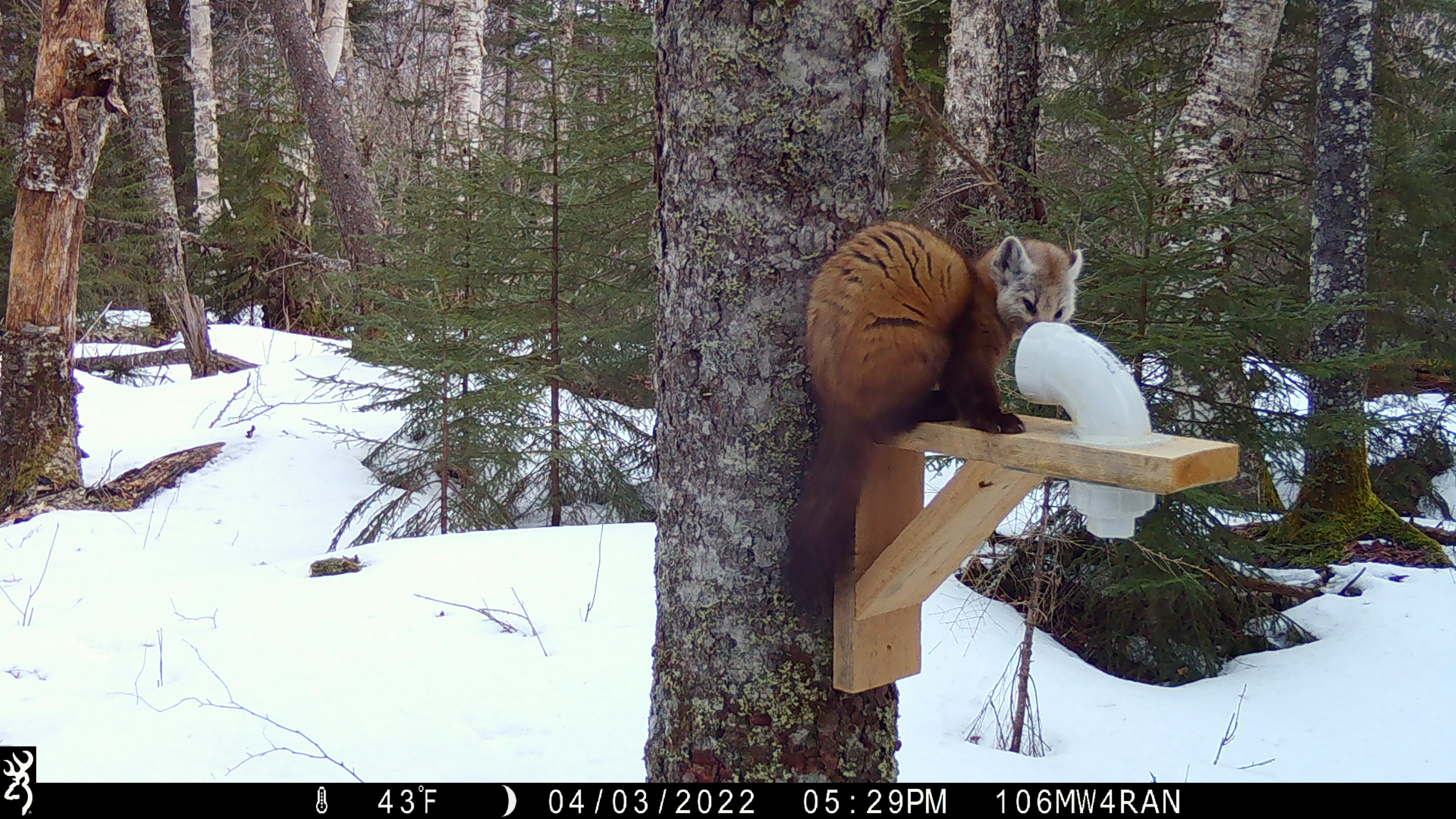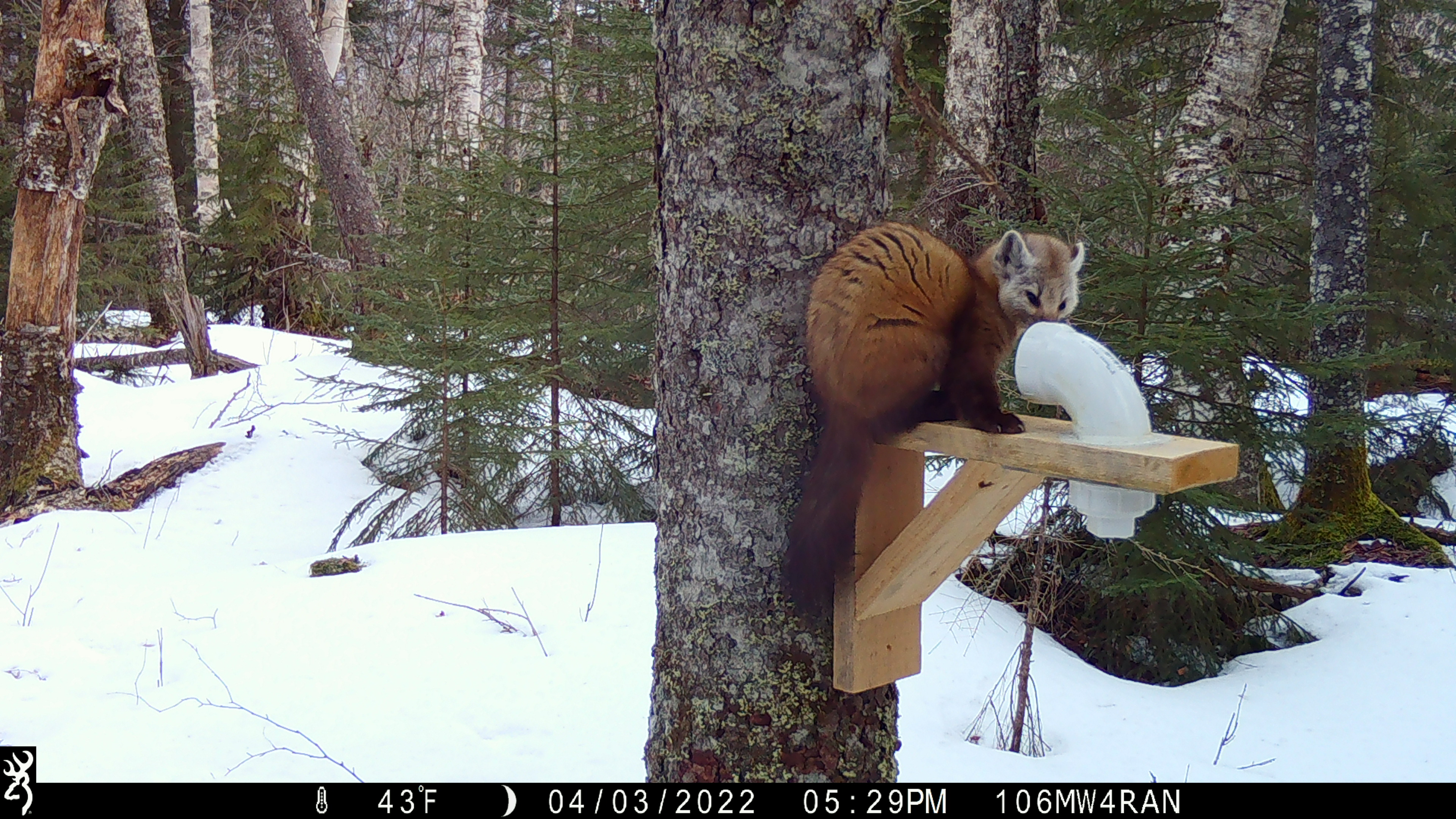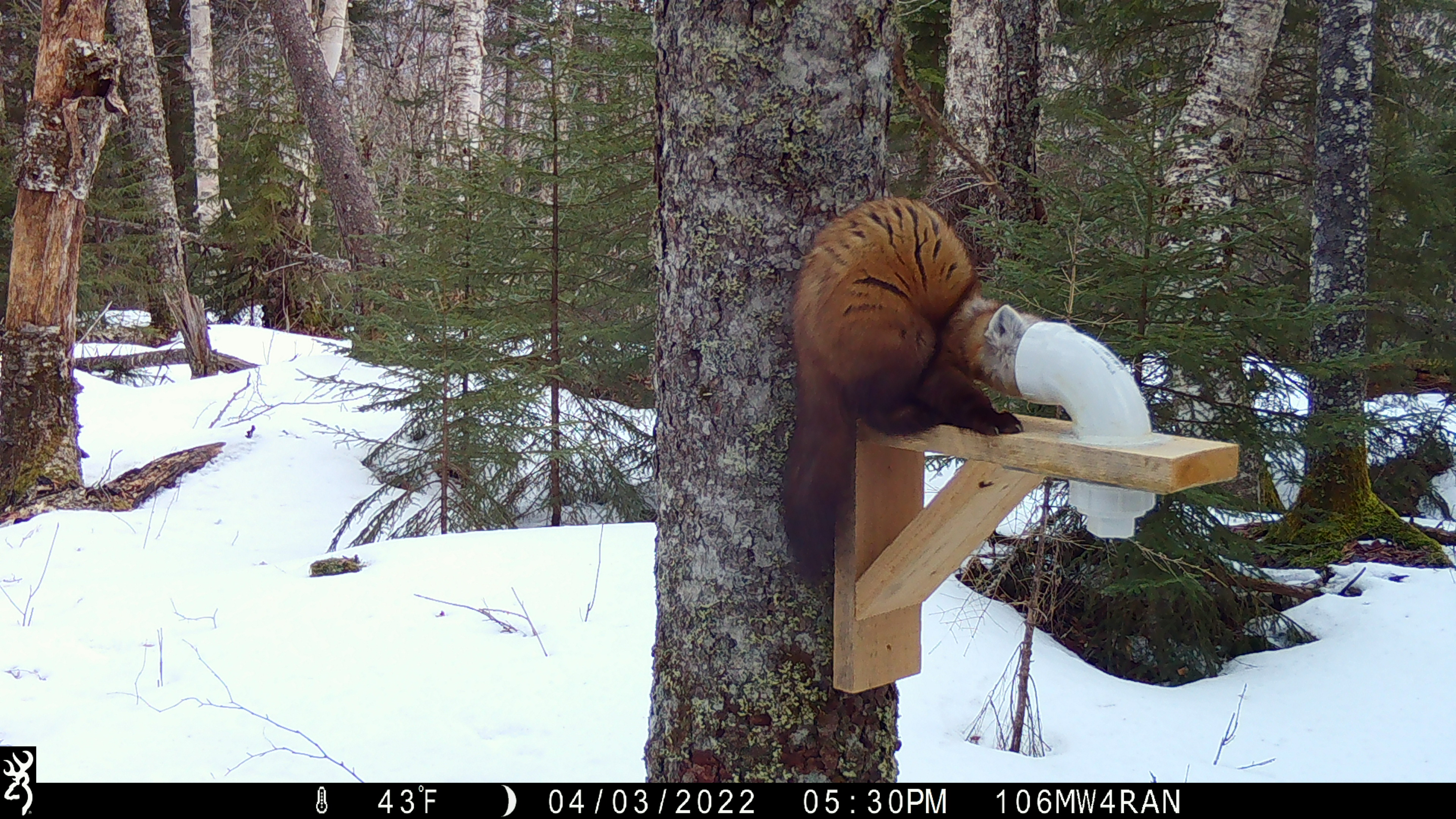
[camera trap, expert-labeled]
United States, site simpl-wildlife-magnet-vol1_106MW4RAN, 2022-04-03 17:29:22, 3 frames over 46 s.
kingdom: Animalia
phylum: Chordata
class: Mammalia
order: Carnivora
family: Mustelidae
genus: Martes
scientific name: Martes americana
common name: american marten